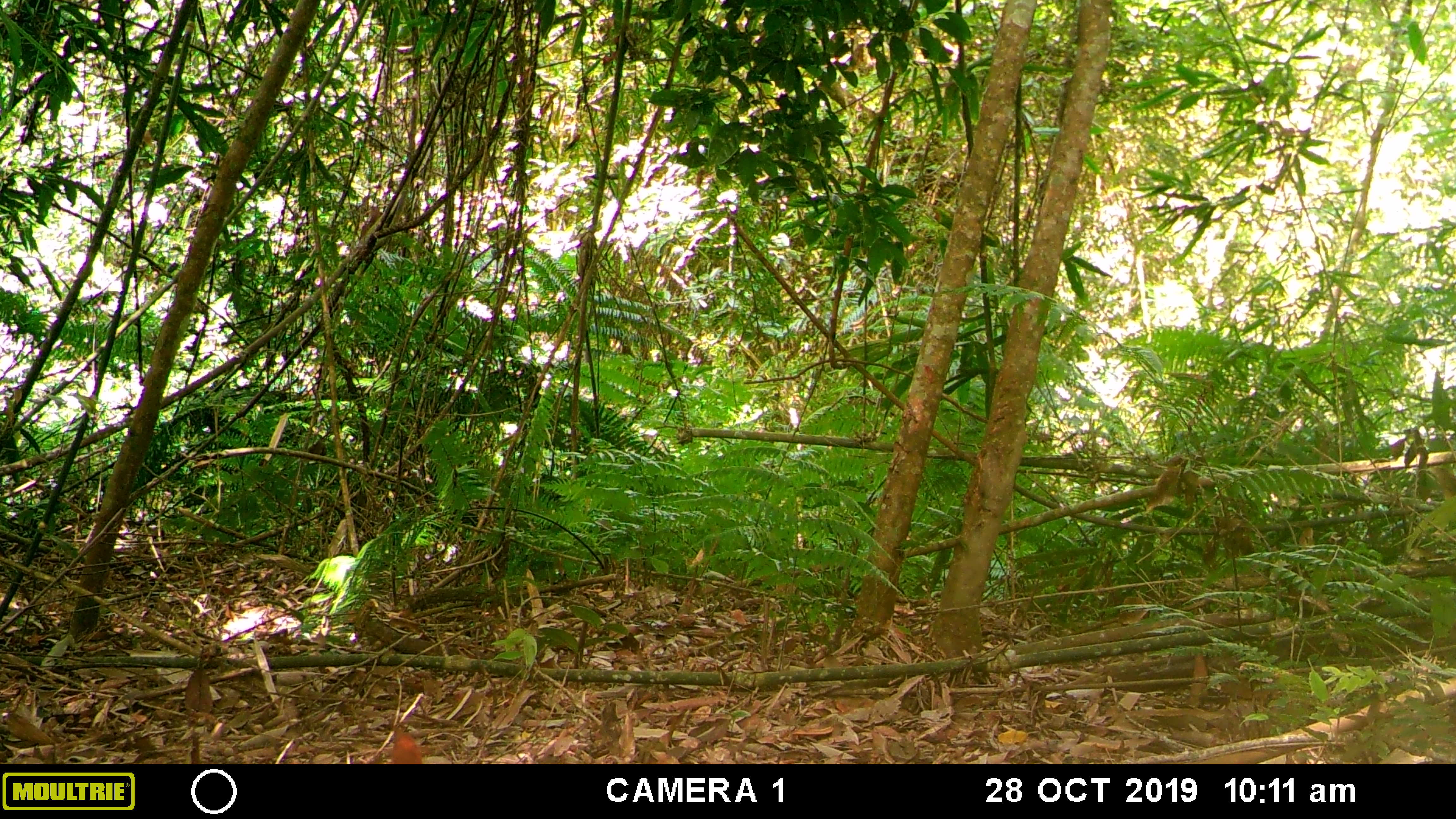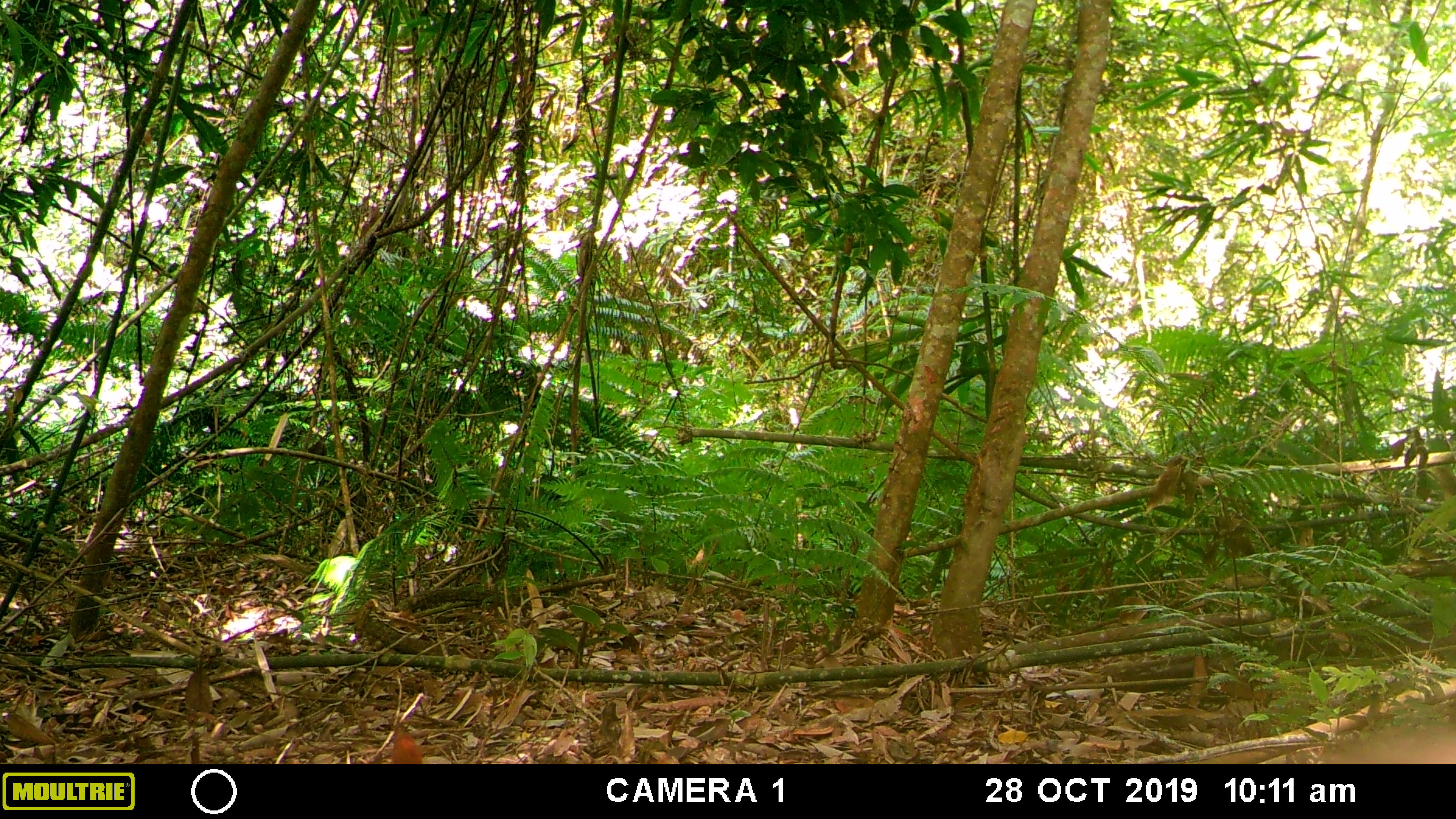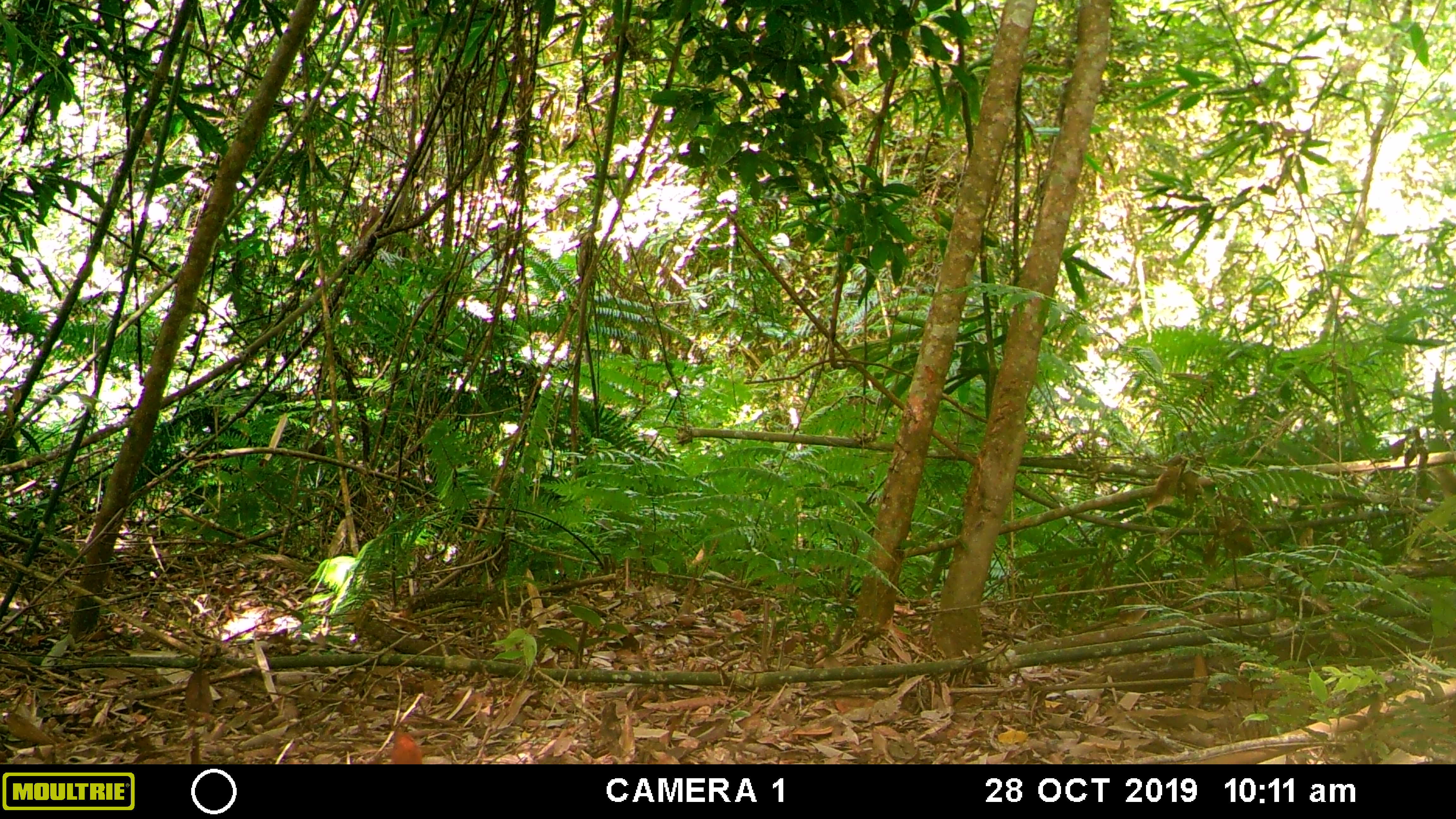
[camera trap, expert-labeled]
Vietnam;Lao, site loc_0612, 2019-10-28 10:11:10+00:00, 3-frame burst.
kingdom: Animalia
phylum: Chordata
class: Mammalia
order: Artiodactyla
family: Suidae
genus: Sus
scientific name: Sus scrofa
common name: eurasian wild pig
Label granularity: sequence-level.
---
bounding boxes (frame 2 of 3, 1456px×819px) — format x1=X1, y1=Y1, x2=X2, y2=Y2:
eurasian wild pig: x1=1321, y1=720, x2=1456, y2=763